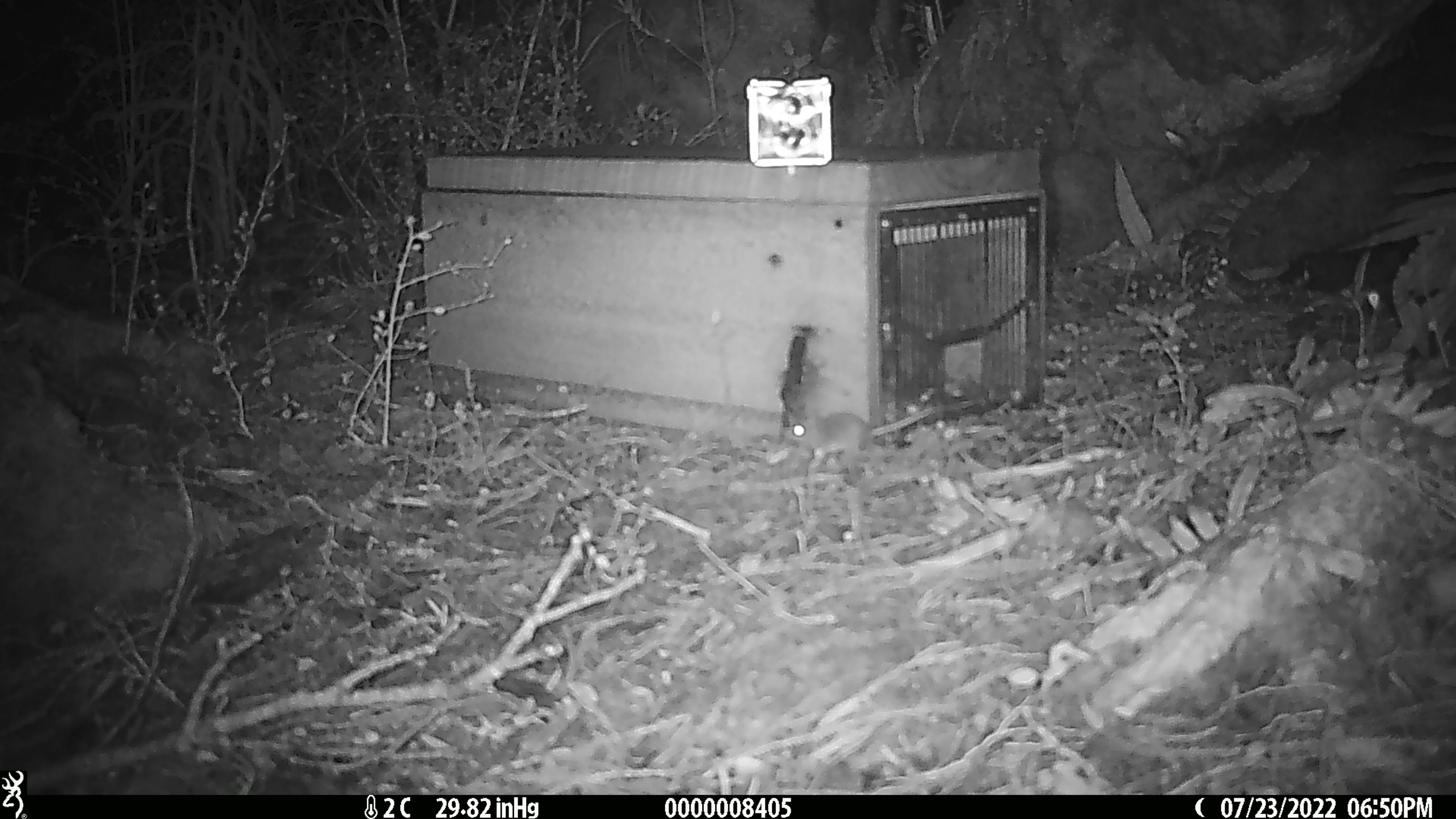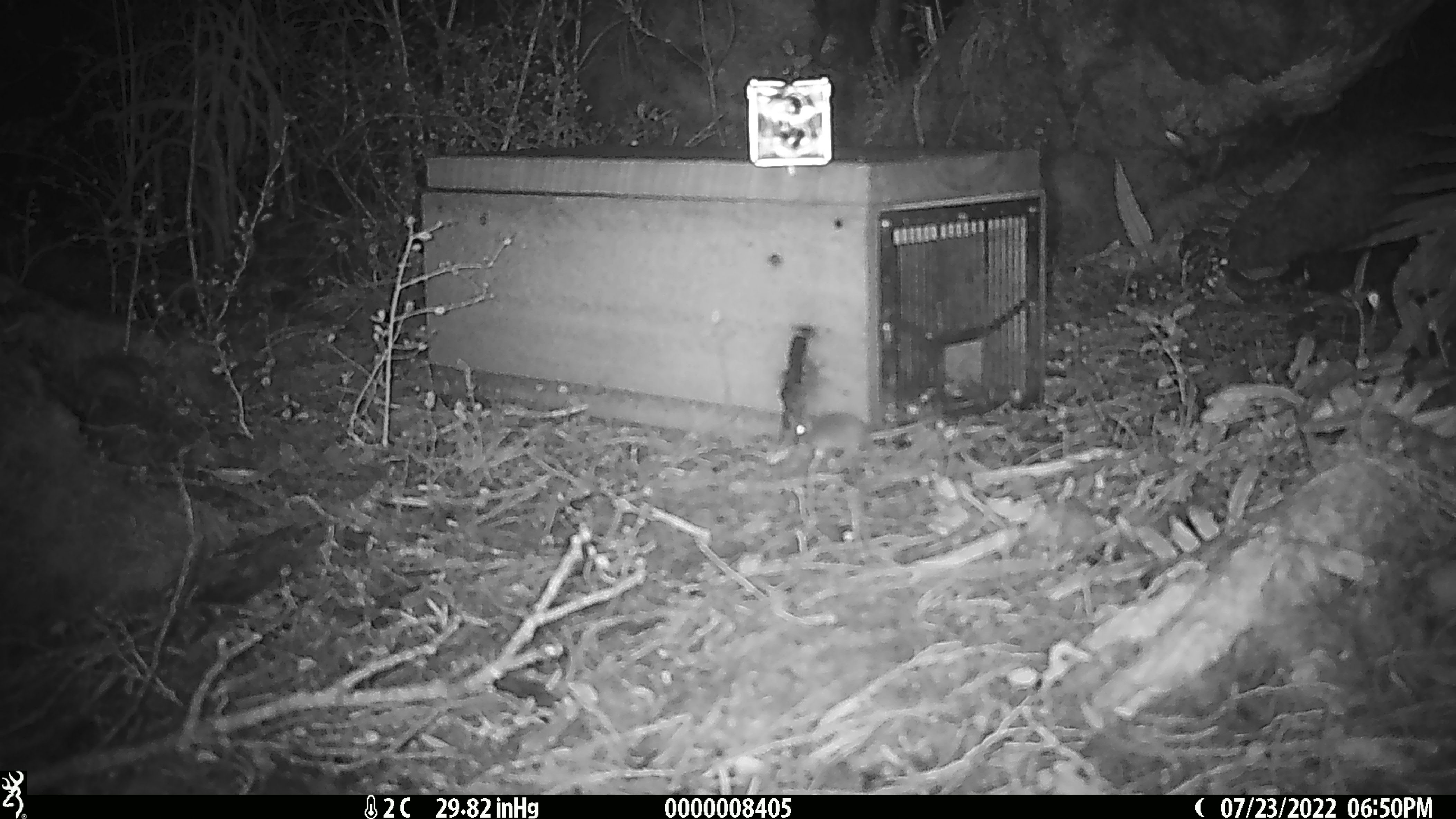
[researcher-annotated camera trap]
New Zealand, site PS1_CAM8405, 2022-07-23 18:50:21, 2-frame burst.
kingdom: Animalia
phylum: Chordata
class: Mammalia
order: Rodentia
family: Muridae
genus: Mus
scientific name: Mus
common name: mouse